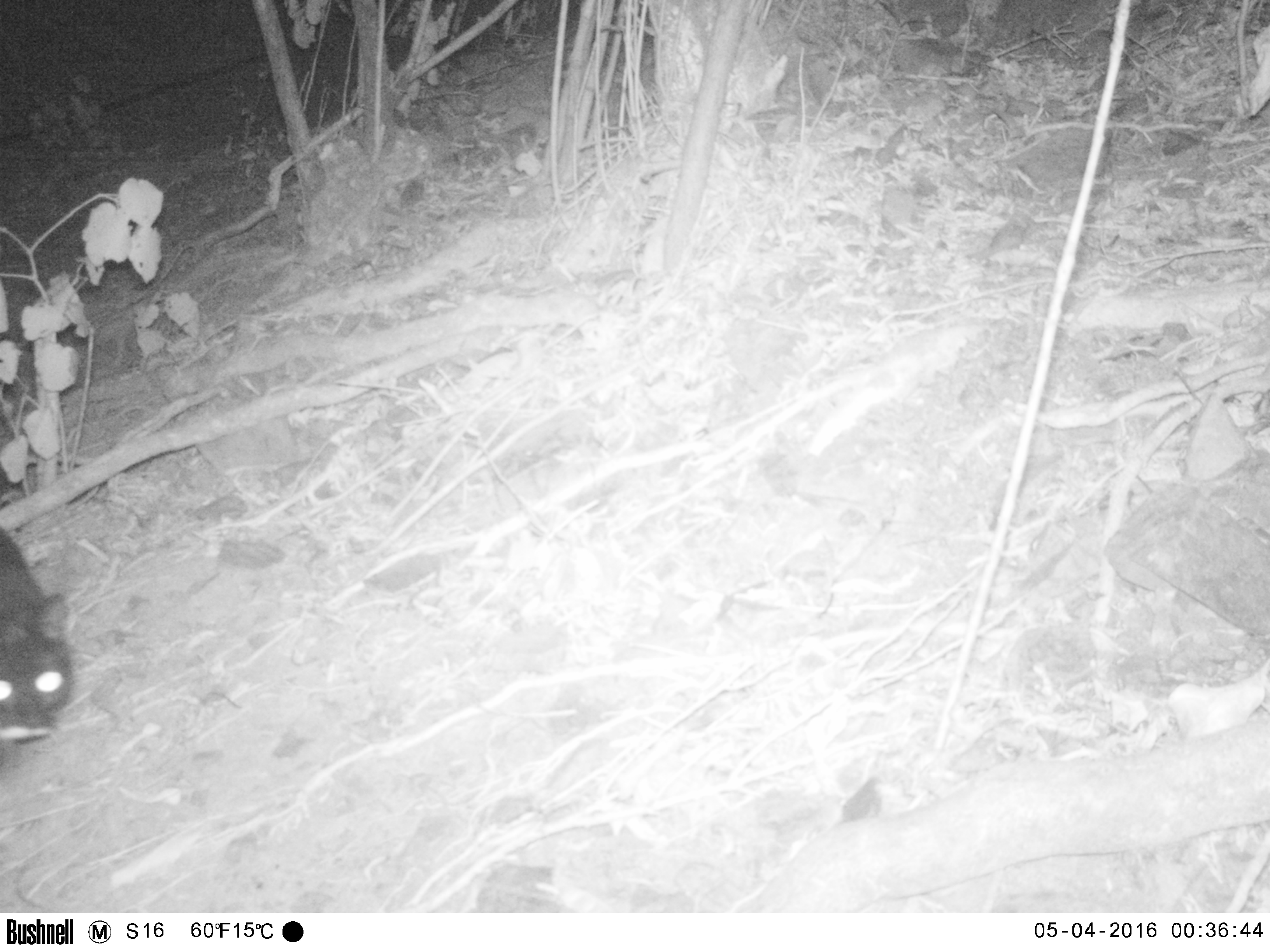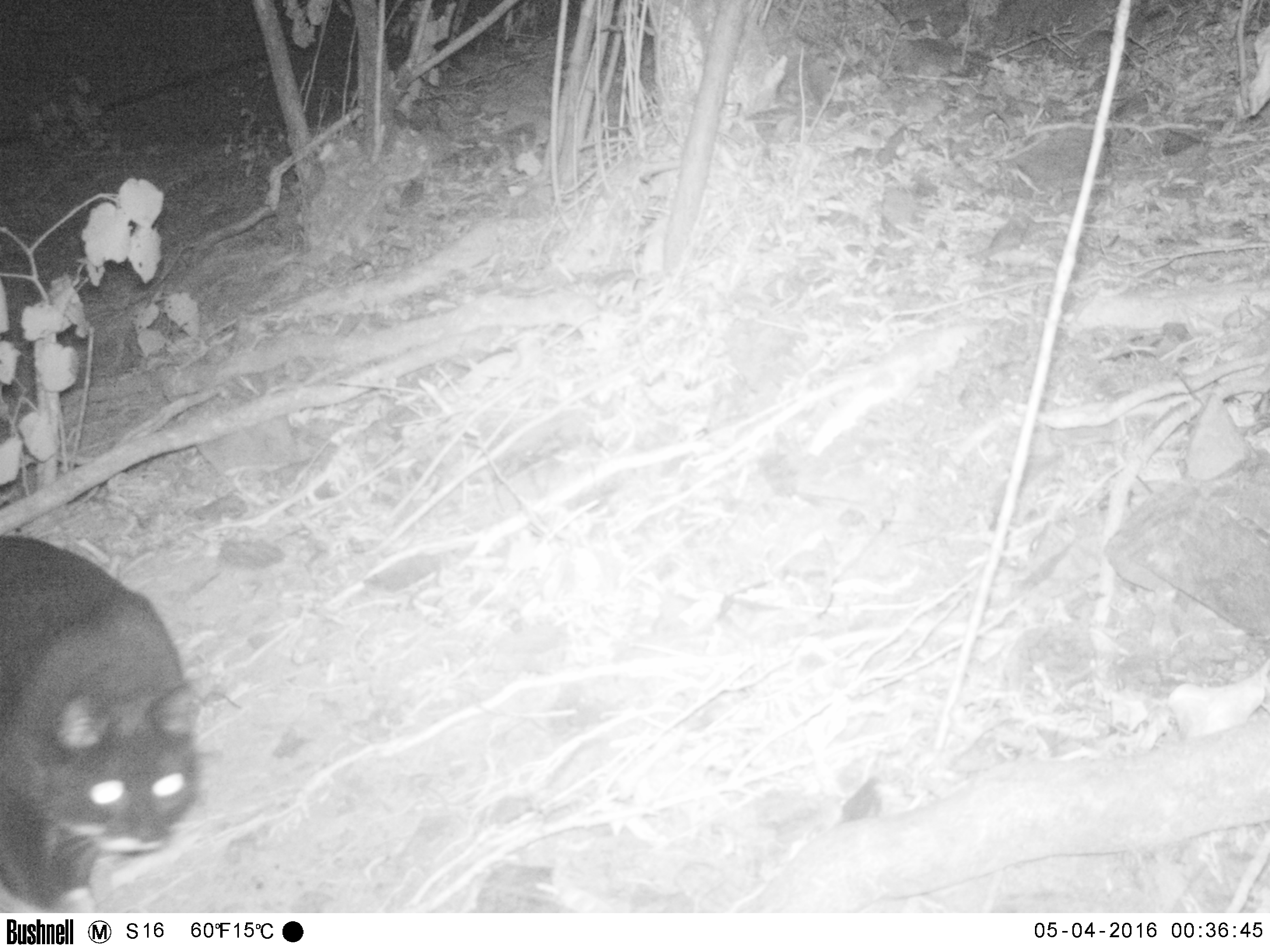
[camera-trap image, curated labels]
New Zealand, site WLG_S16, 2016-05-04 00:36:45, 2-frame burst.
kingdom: Animalia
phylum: Chordata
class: Mammalia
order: Carnivora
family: Felidae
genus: Felis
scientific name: Felis catus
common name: domestic cat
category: cat